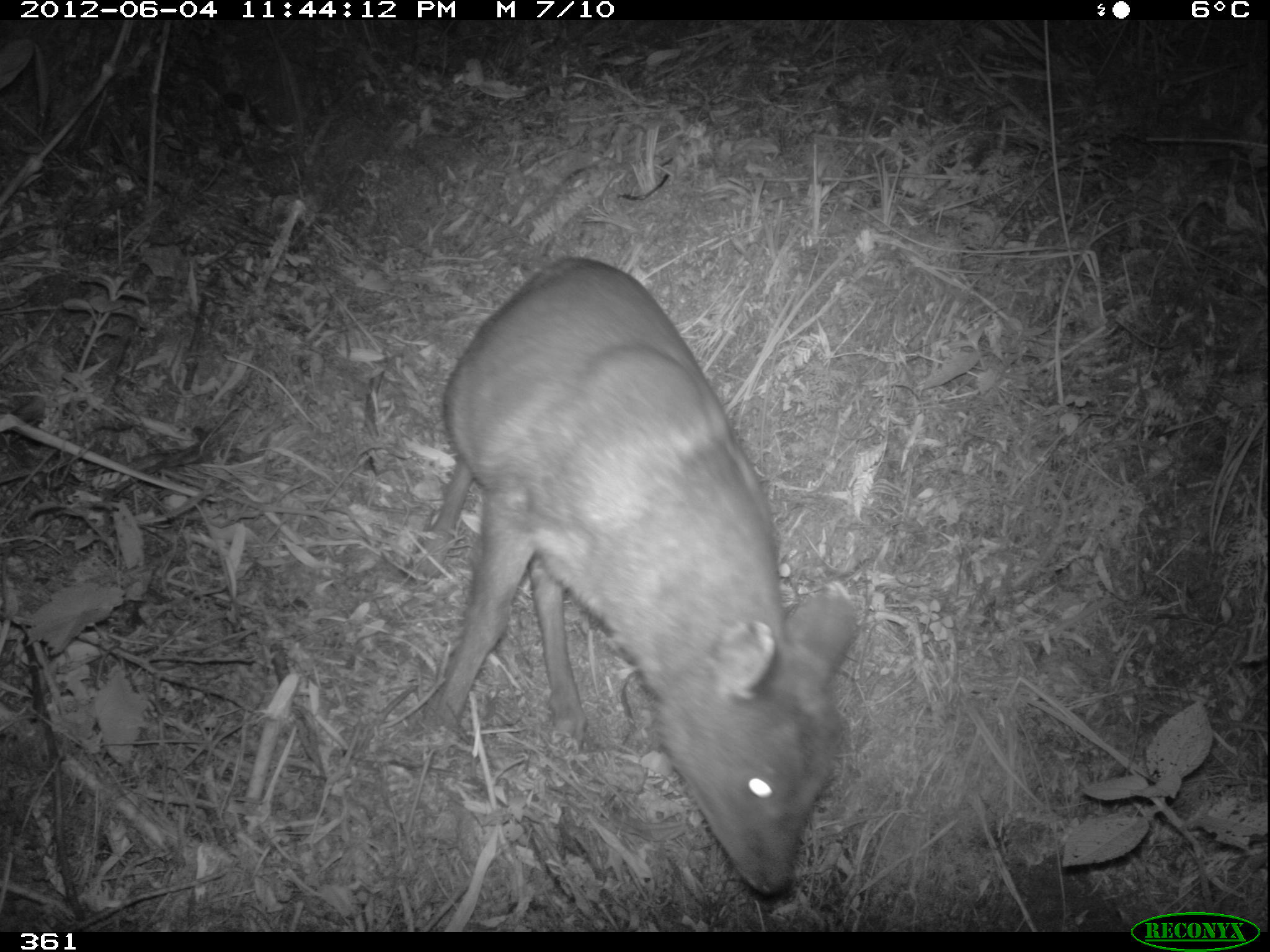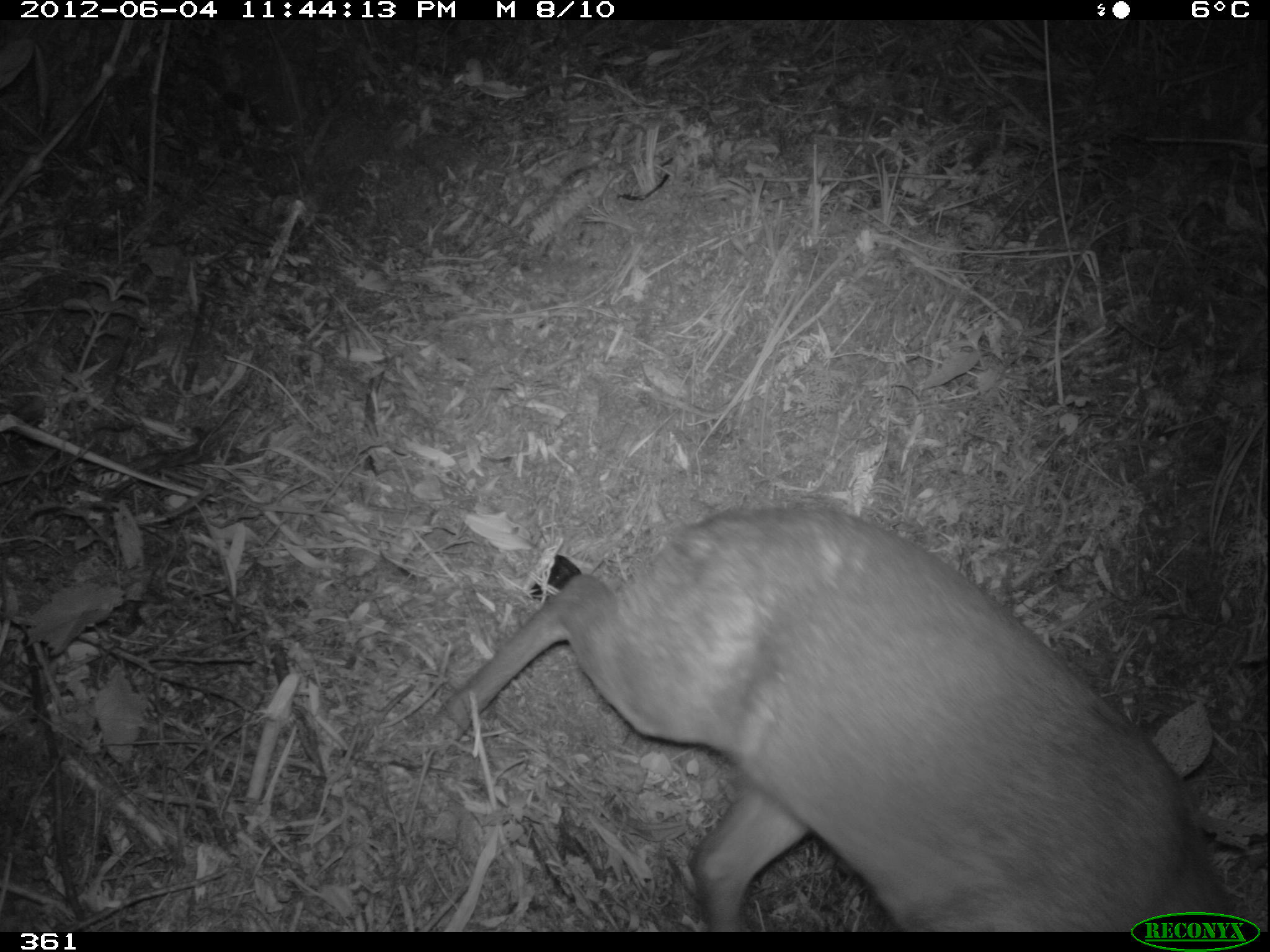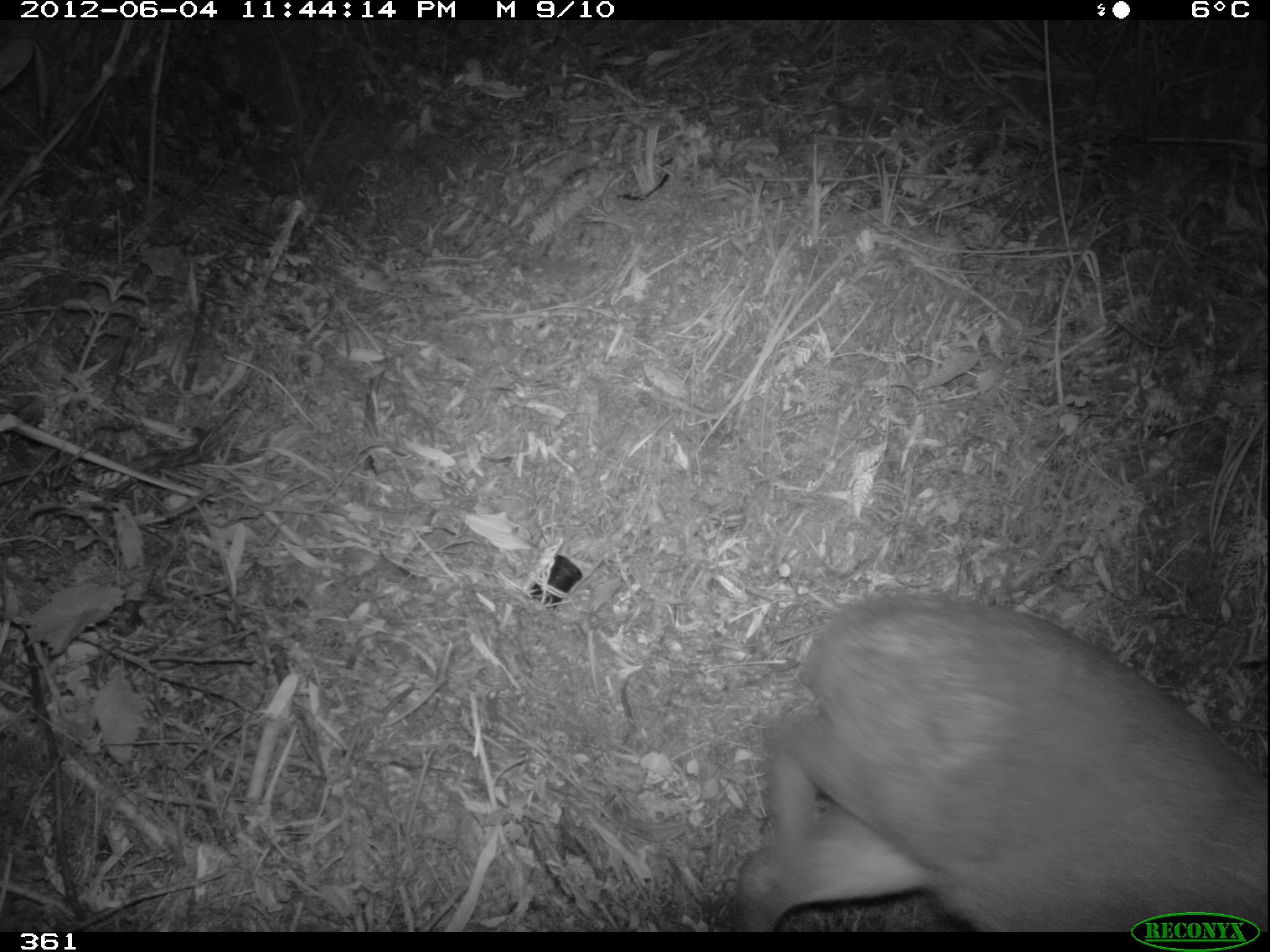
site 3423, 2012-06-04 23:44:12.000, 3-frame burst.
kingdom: Animalia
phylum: Chordata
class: Mammalia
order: Artiodactyla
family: Cervidae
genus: Mazama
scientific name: Mazama chunyi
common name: dwarf brocket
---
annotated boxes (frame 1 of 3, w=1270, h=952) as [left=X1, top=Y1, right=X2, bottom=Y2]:
mazama chunyi: [left=419, top=253, right=860, bottom=899]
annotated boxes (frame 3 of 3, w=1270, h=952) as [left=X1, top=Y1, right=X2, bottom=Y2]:
mazama chunyi: [left=718, top=589, right=1267, bottom=932]